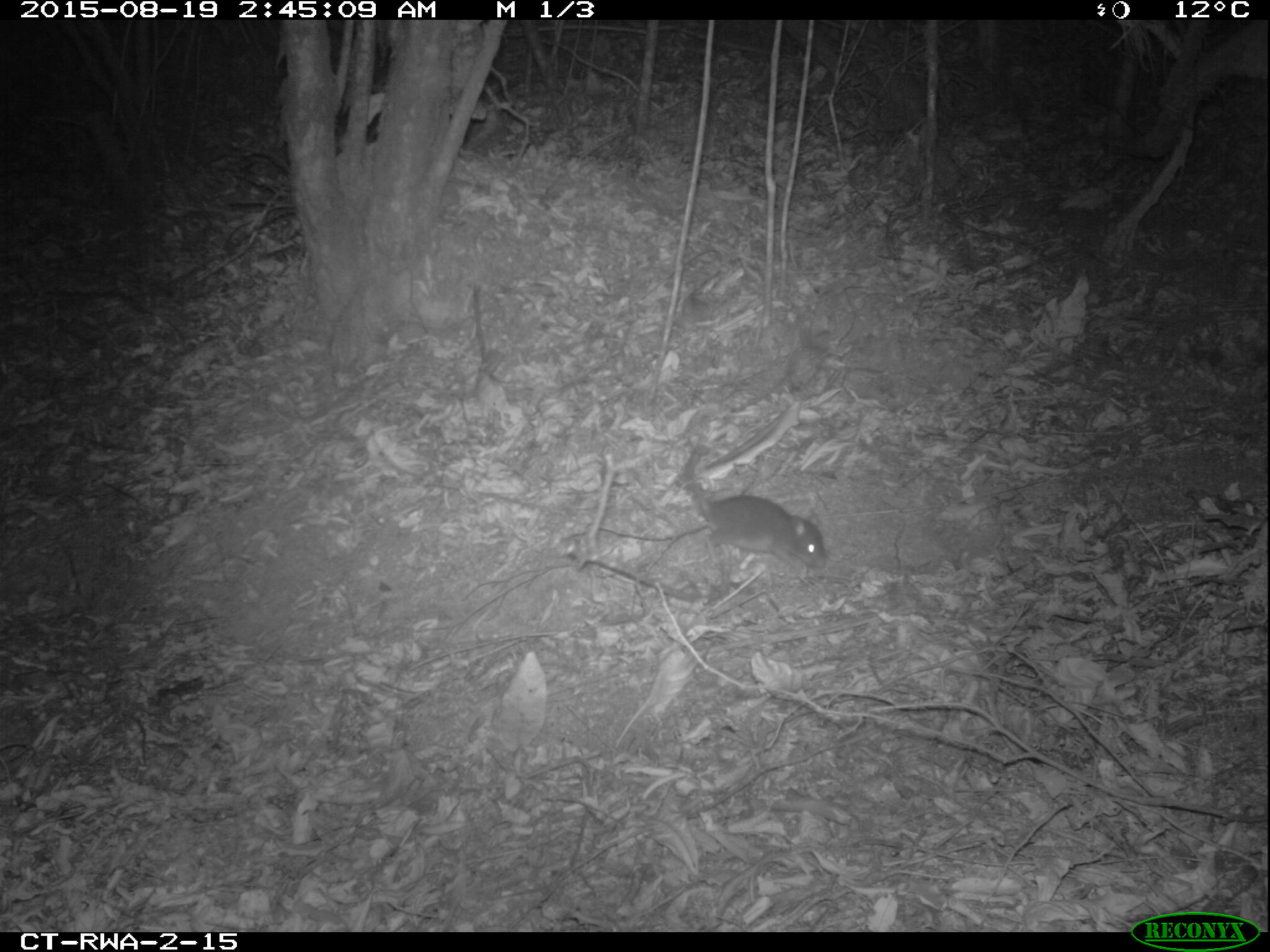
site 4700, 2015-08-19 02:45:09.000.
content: unidentified animal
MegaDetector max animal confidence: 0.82